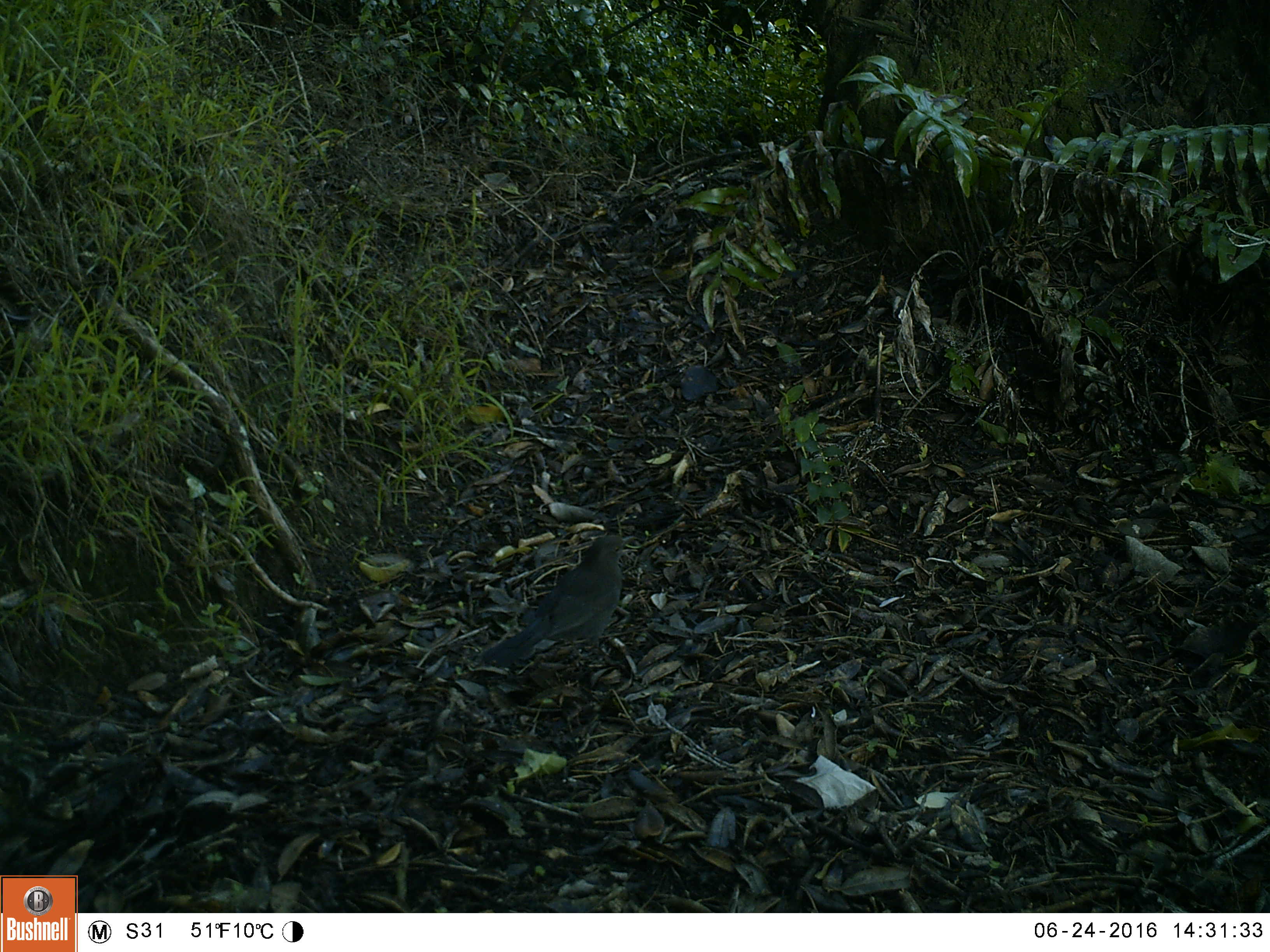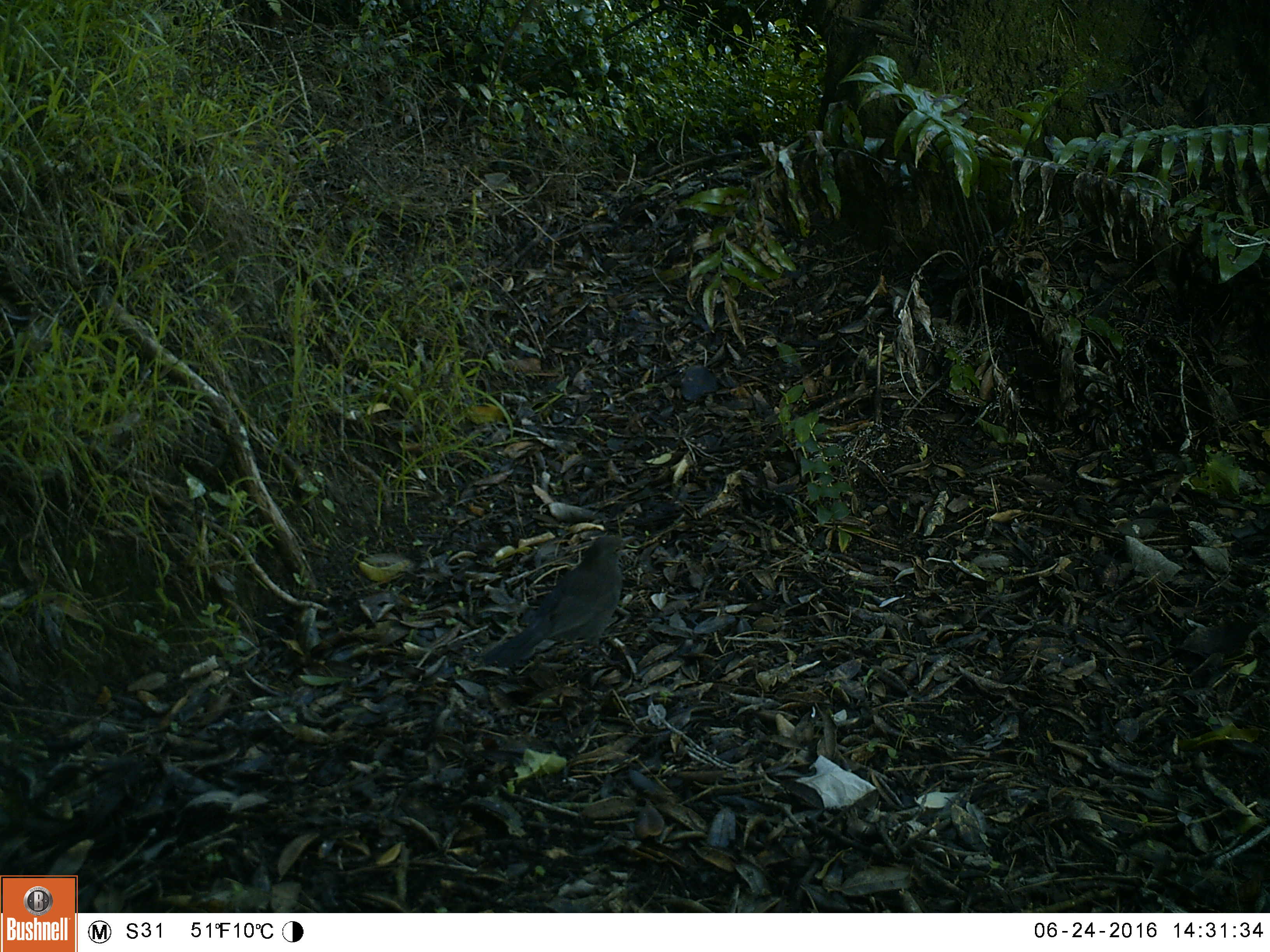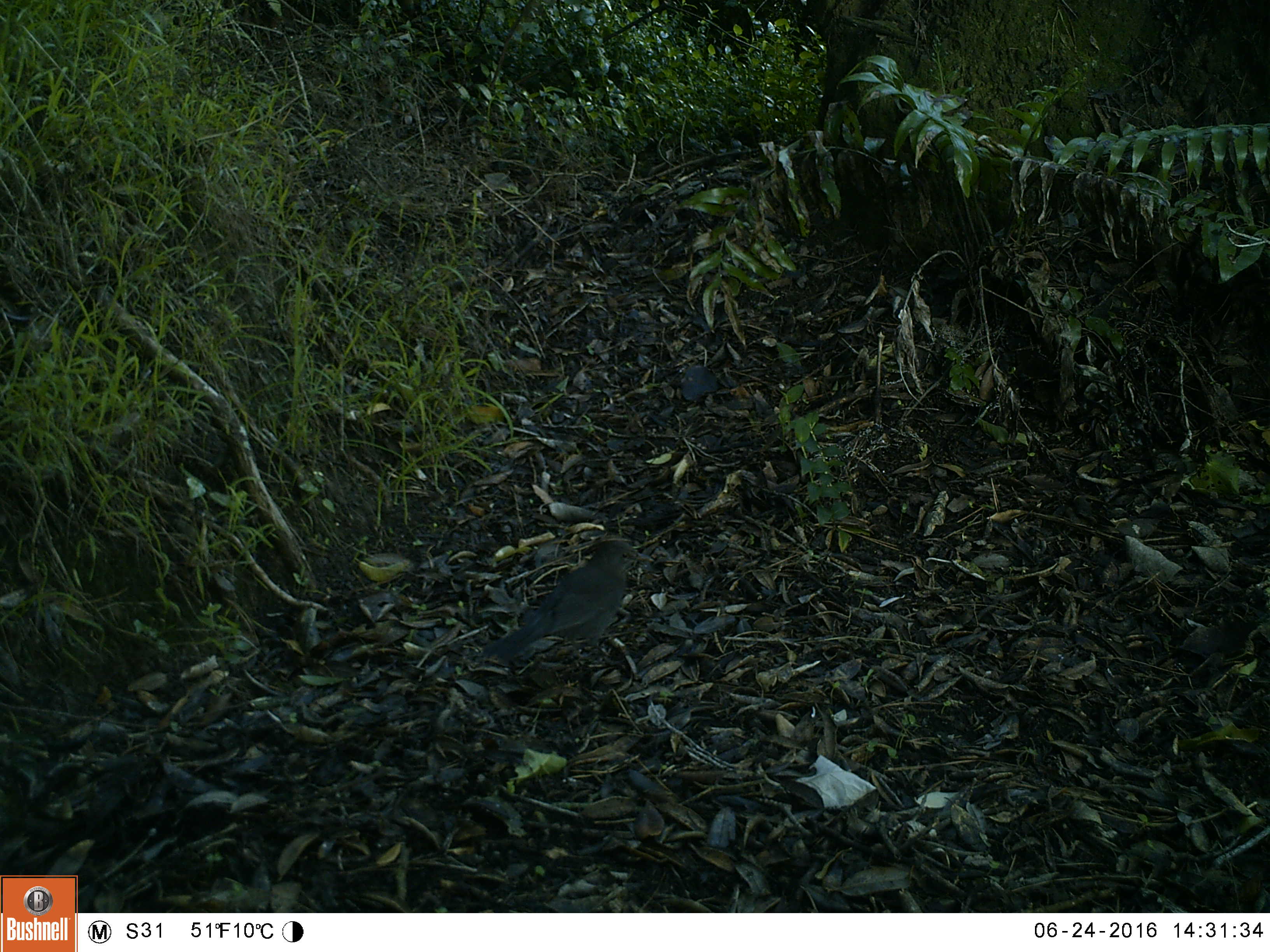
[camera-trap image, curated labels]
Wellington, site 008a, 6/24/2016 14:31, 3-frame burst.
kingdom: Animalia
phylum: Chordata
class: Aves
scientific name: Aves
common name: bird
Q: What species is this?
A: Bird (Aves).